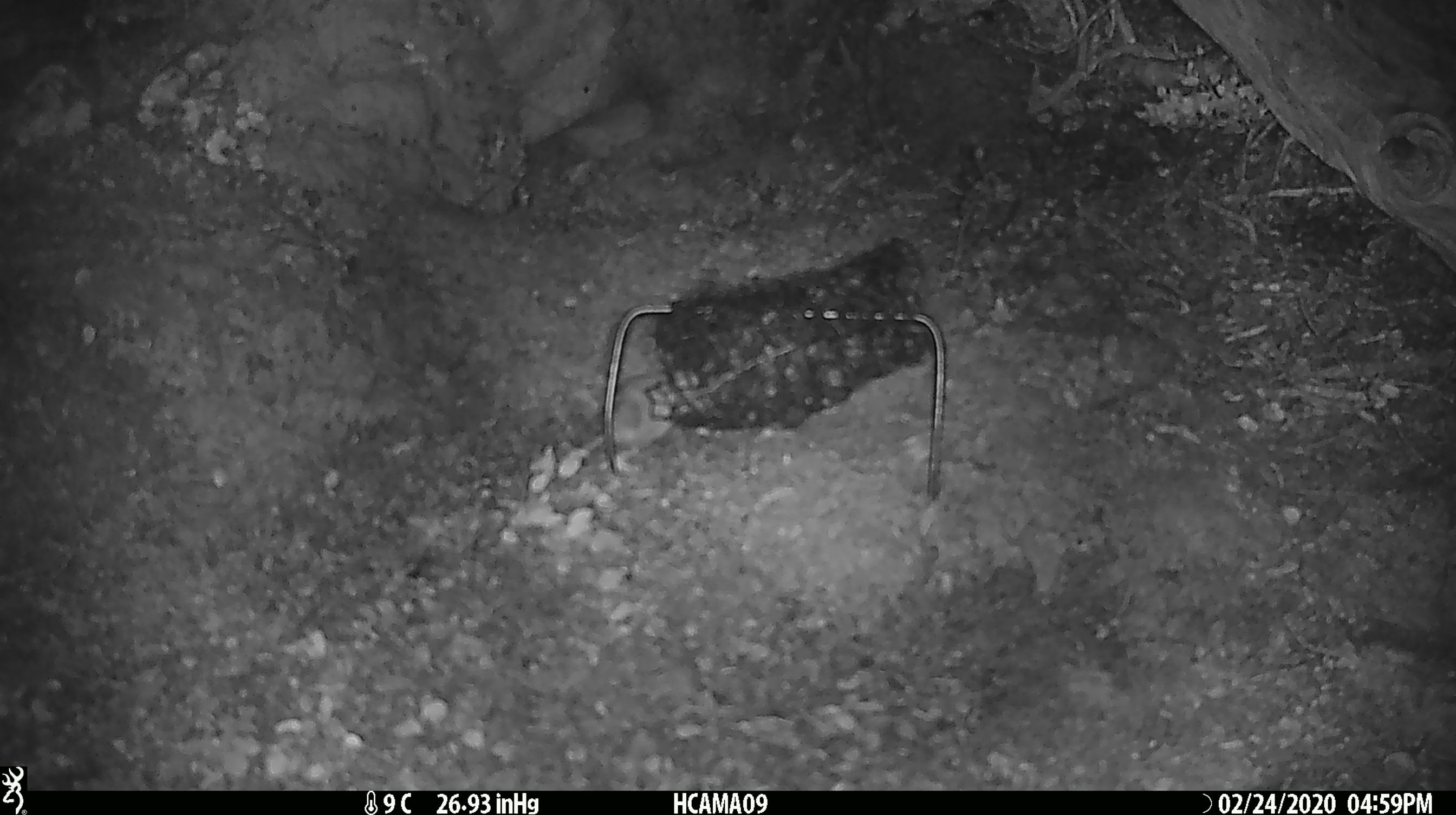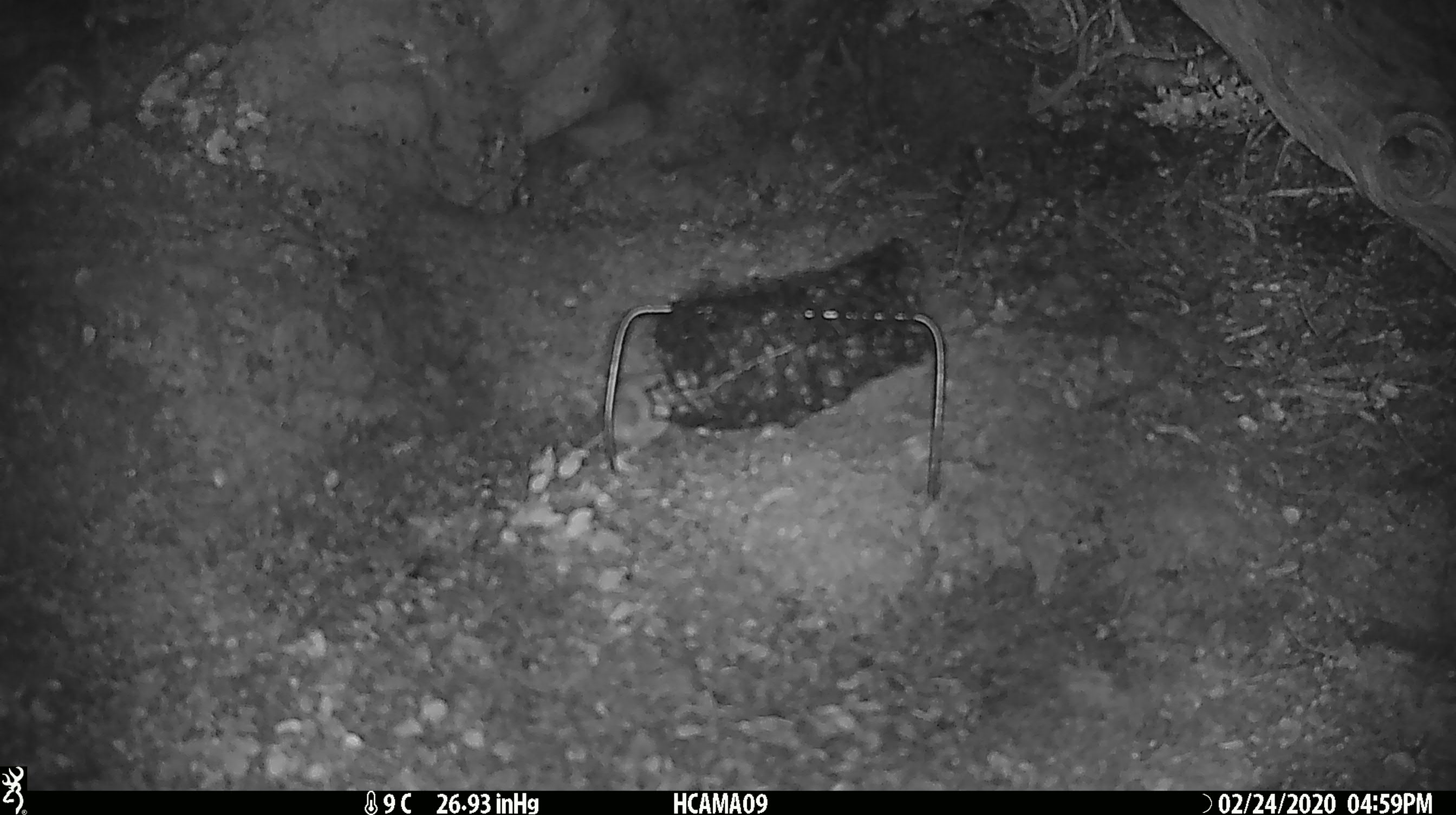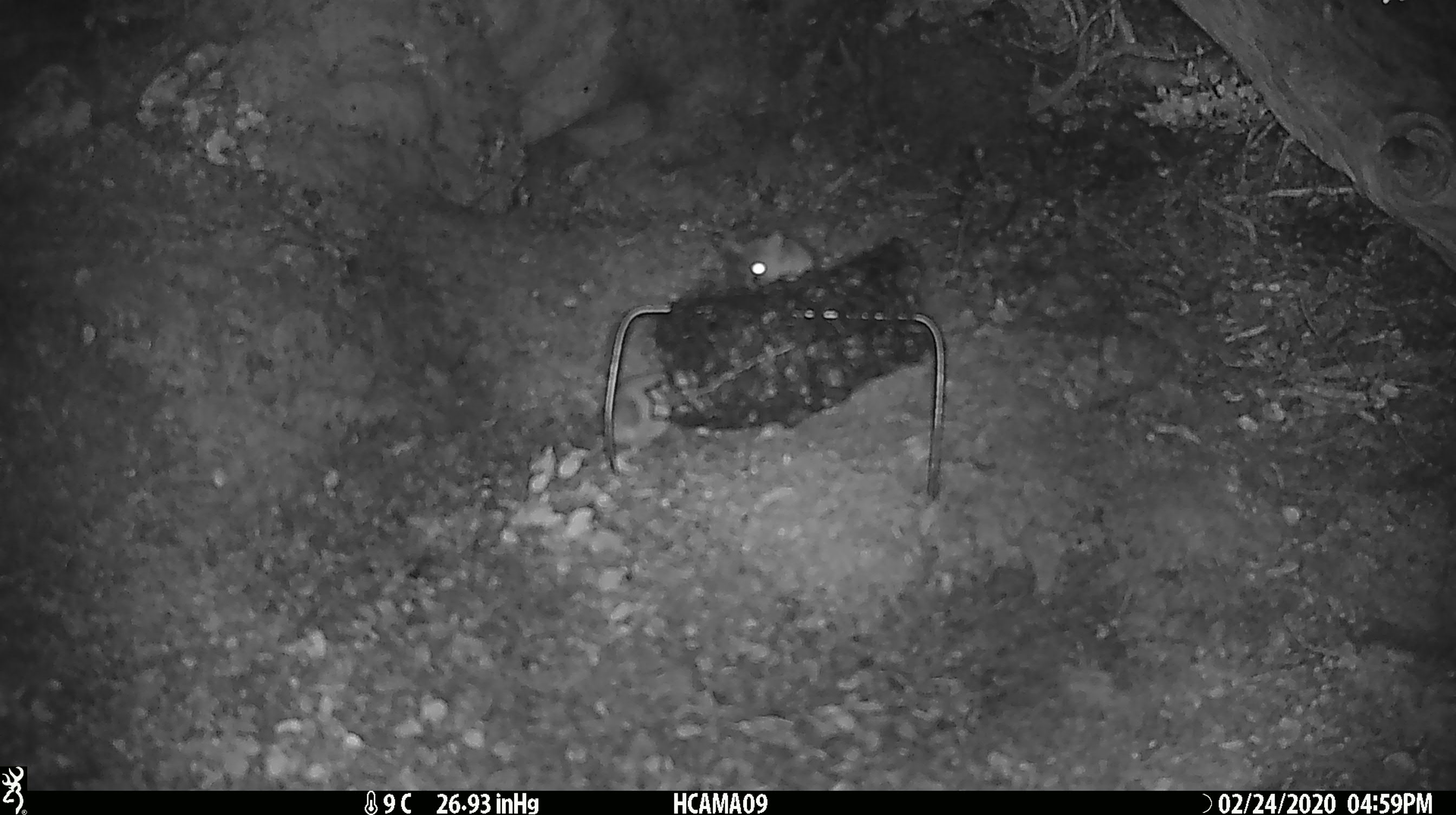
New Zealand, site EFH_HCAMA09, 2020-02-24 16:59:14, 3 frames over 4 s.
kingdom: Animalia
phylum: Chordata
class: Mammalia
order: Rodentia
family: Muridae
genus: Mus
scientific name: Mus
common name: mouse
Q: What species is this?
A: Mouse (Mus).